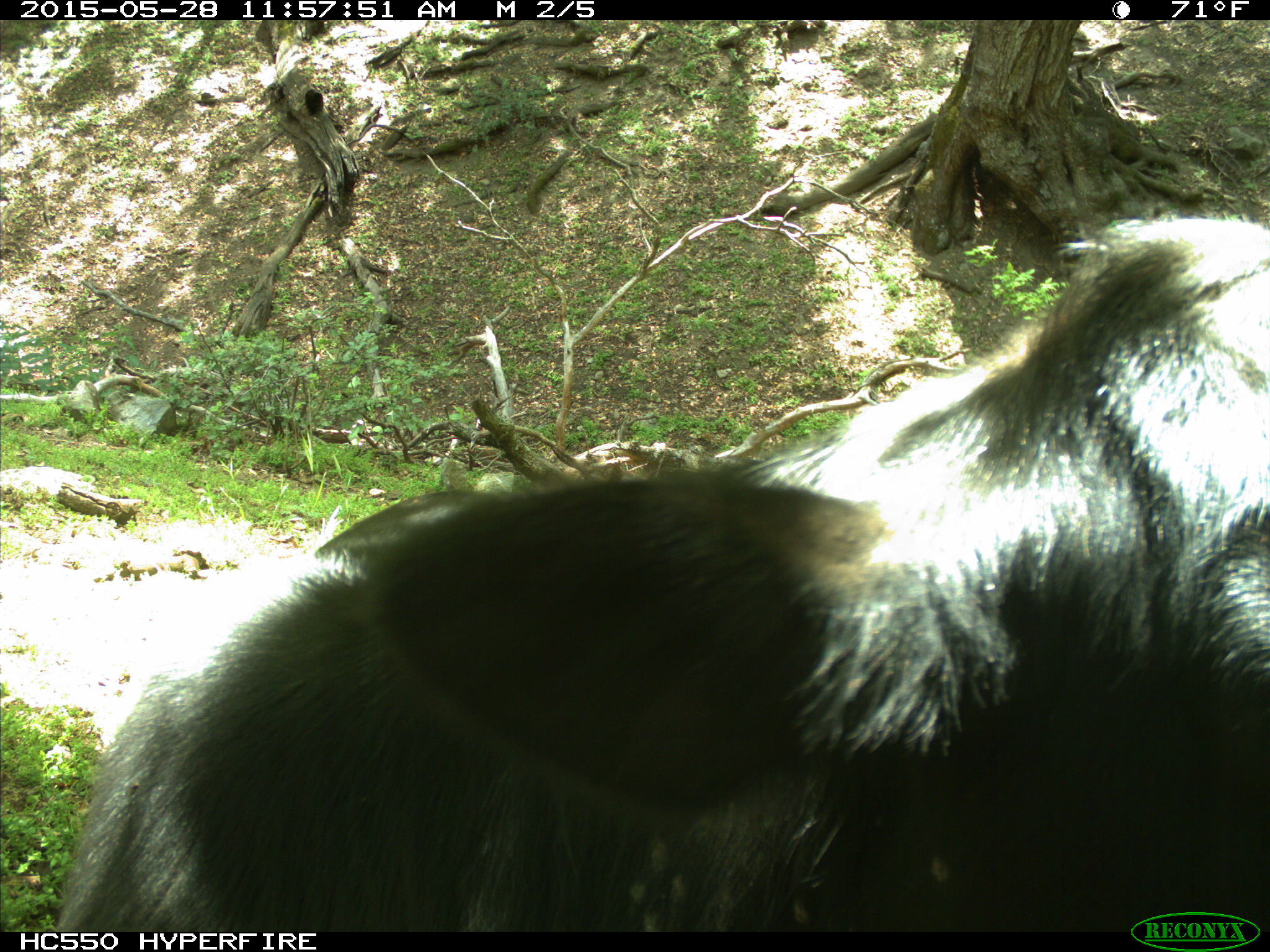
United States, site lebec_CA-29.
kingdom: Animalia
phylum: Chordata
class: Mammalia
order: Artiodactyla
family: Bovidae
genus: Bos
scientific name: Bos taurus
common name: domestic cow